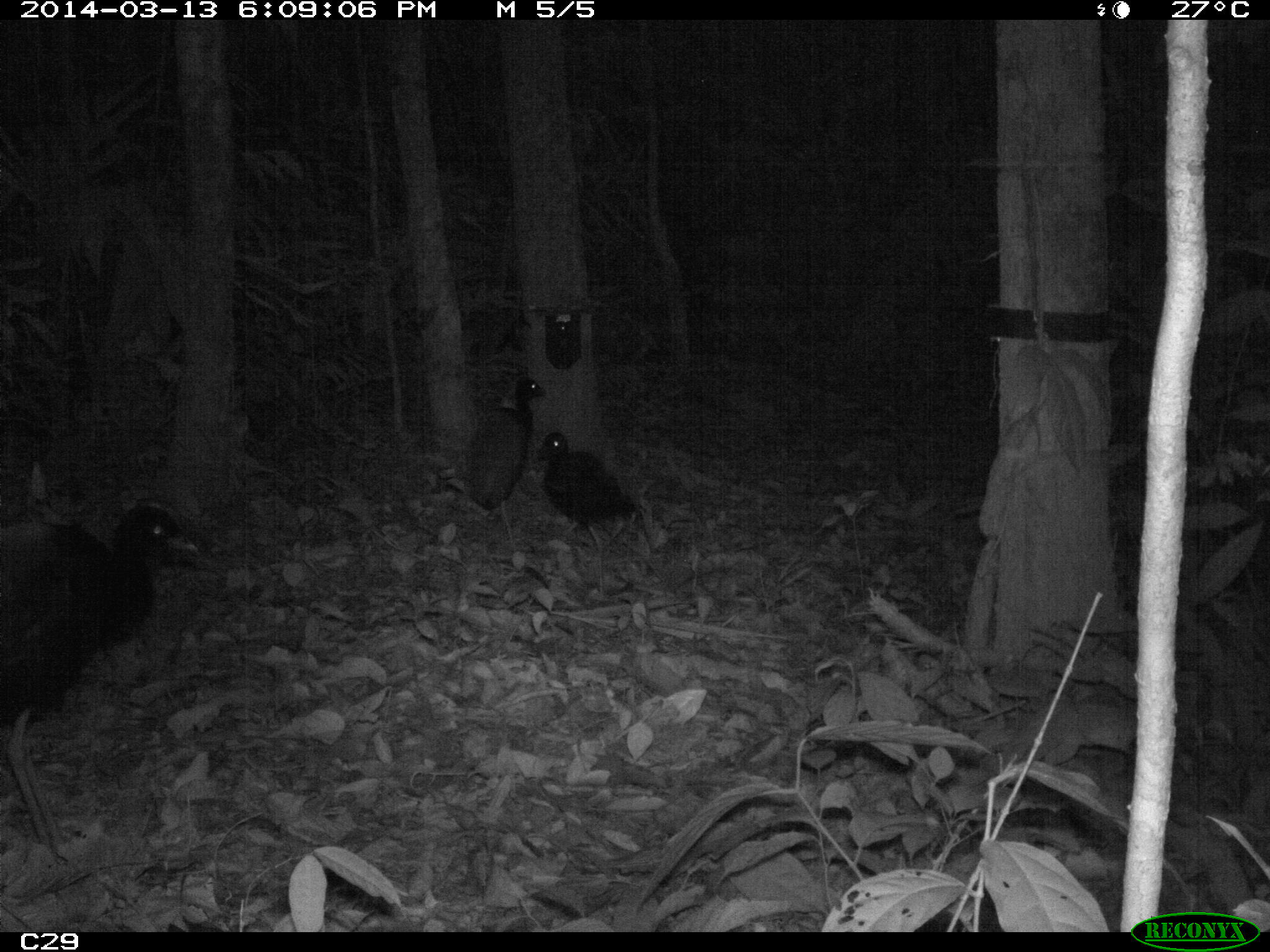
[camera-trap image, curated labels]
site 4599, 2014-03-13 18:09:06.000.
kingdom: Animalia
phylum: Chordata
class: Aves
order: Gruiformes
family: Psophiidae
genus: Psophia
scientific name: Psophia crepitans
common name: gray-winged trumpeter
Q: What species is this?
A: Psophia crepitans (gray-winged trumpeter).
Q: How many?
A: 5.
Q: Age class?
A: Adult.